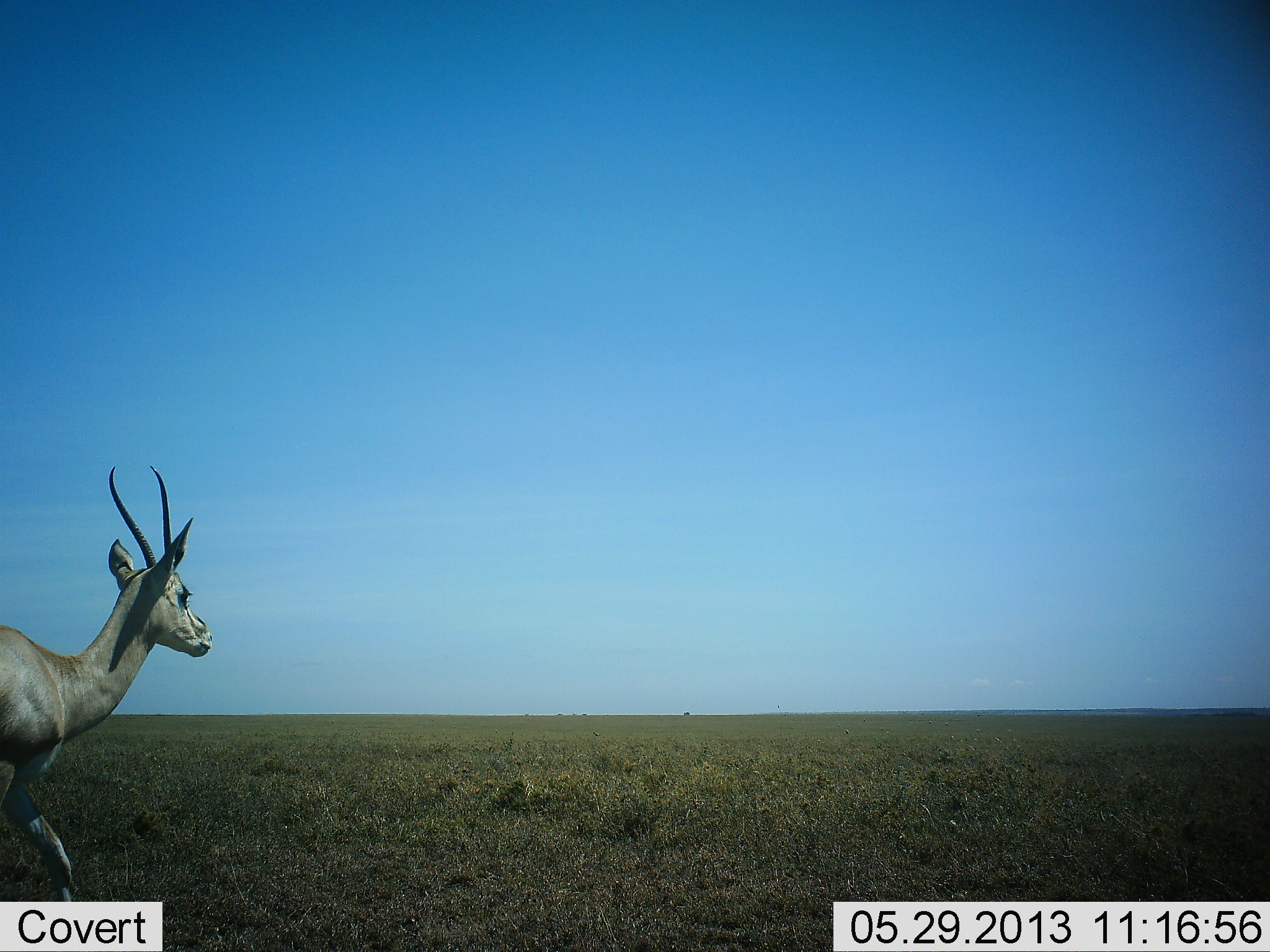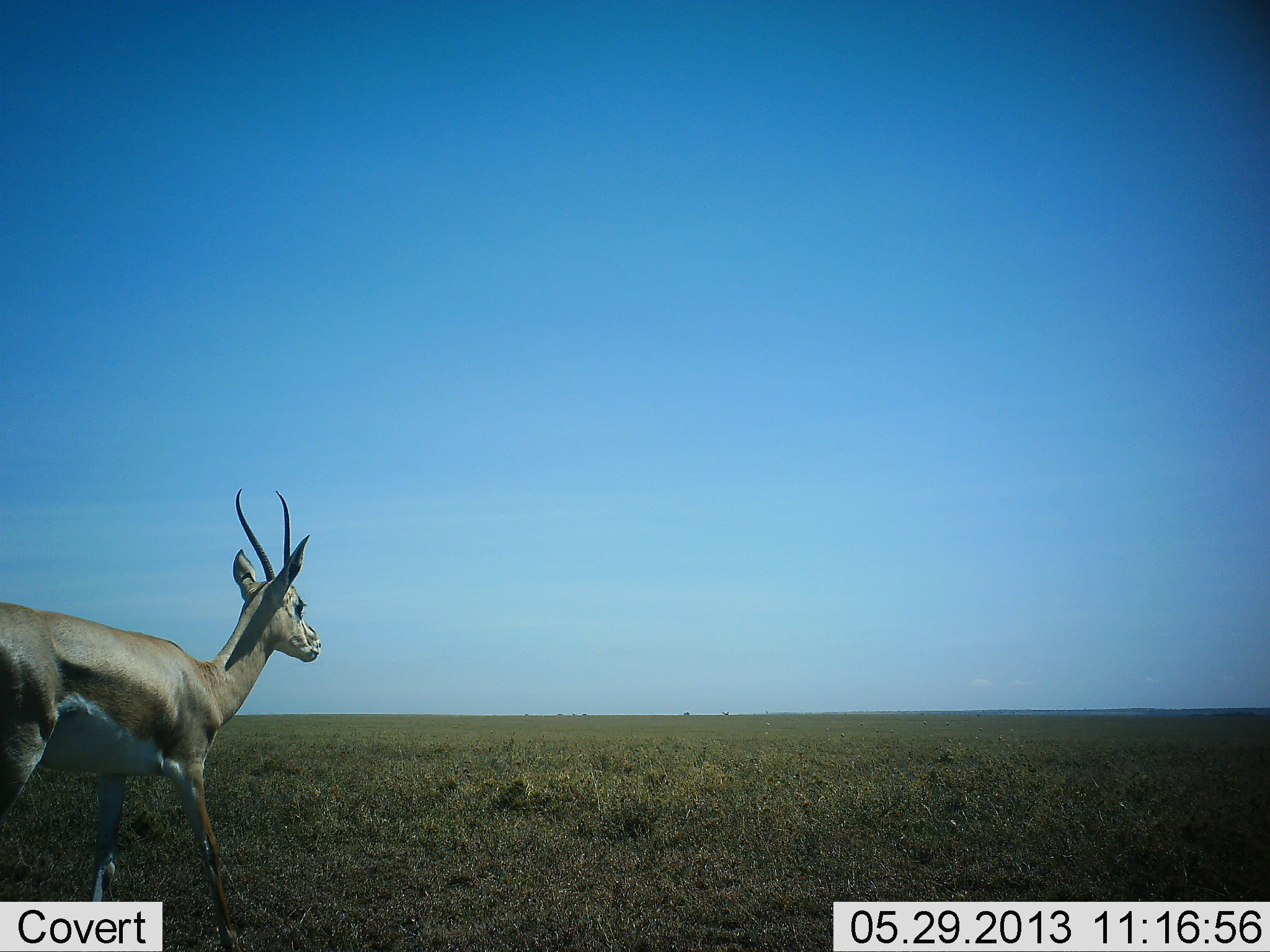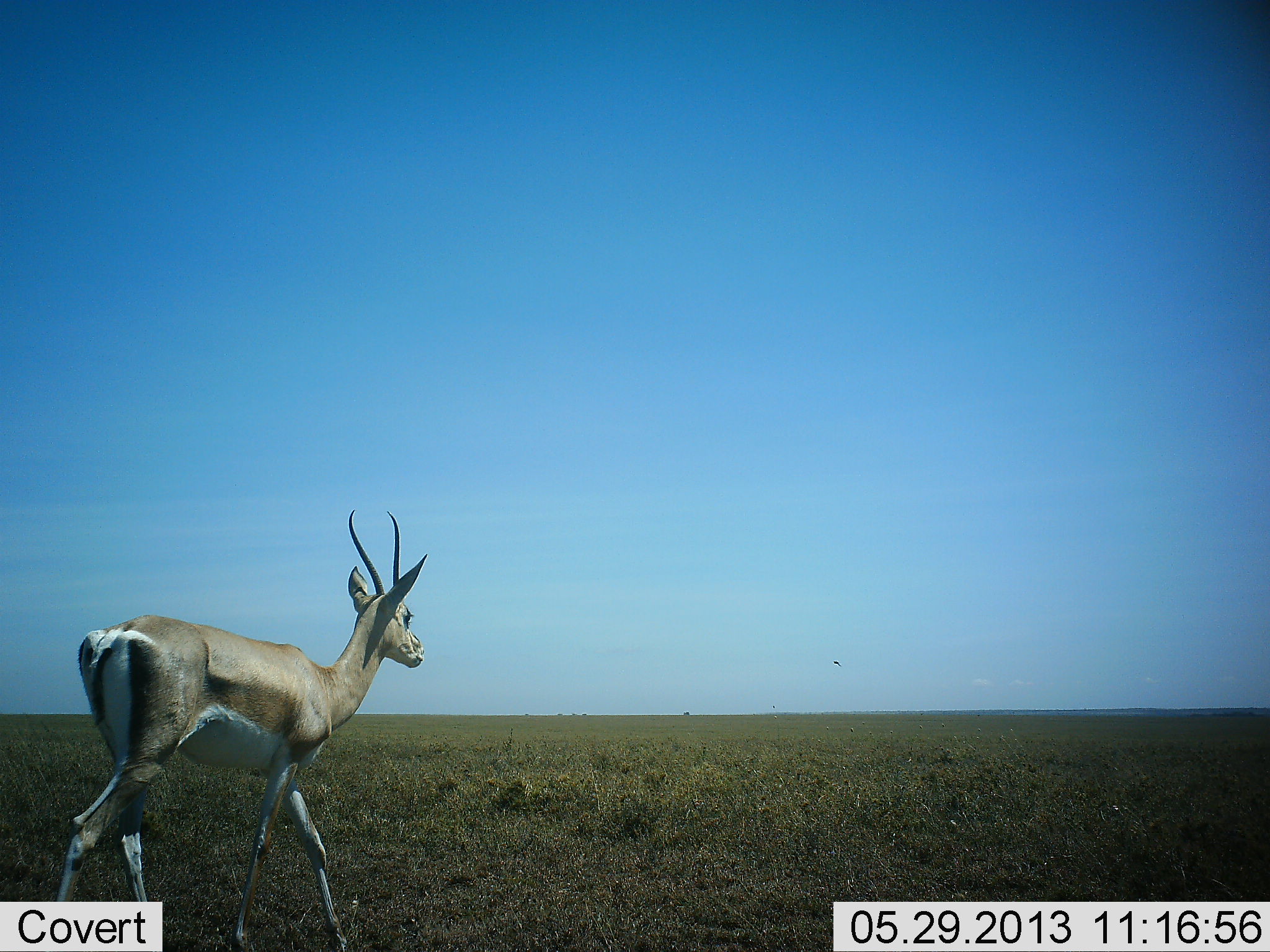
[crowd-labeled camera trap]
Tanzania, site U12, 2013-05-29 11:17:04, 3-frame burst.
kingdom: Animalia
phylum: Chordata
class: Mammalia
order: Artiodactyla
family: Bovidae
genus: Nanger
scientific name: Nanger granti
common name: grant's gazelle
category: gazellegrants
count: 1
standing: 12%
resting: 0%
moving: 88%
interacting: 0%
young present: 0%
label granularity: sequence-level